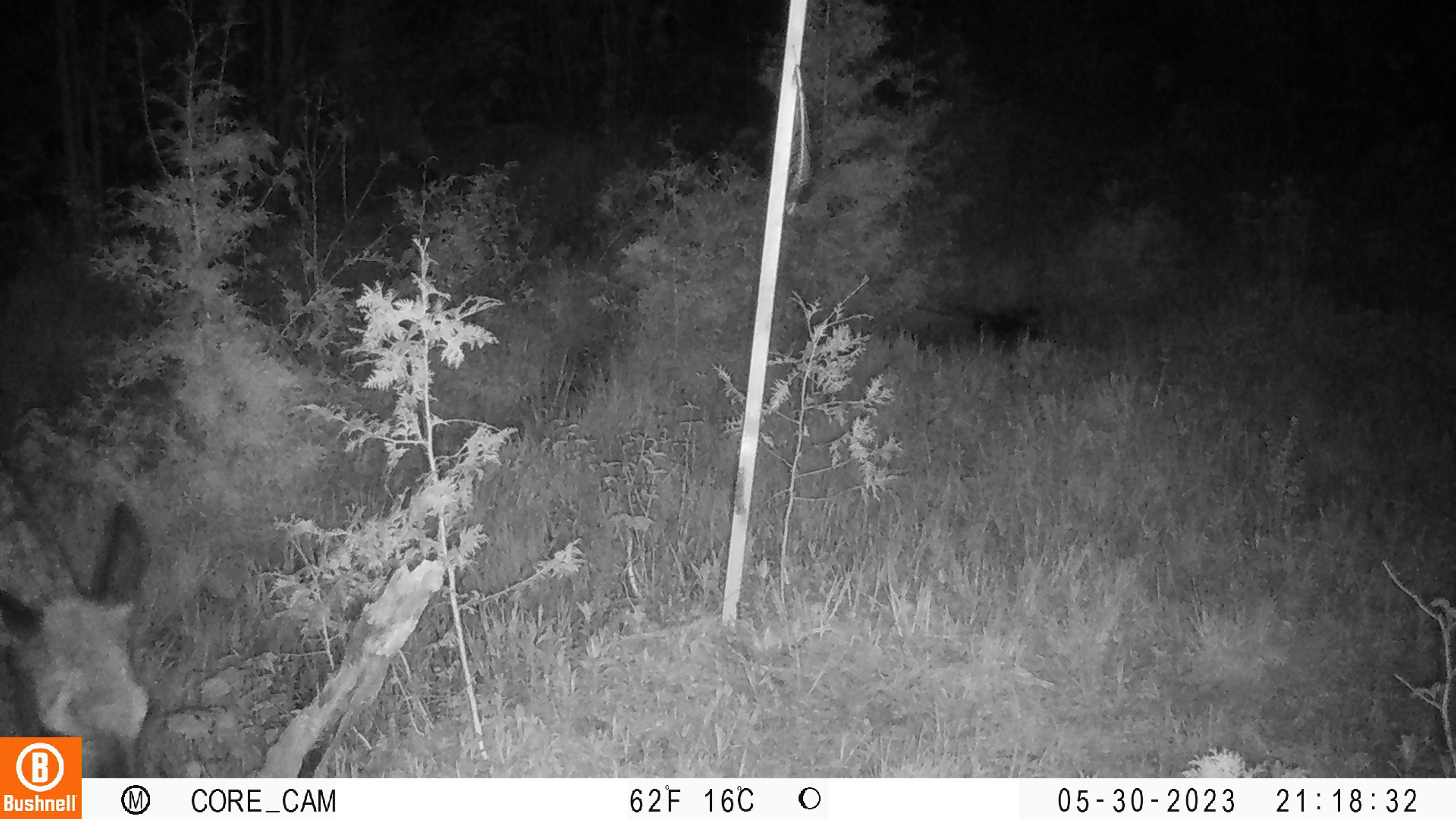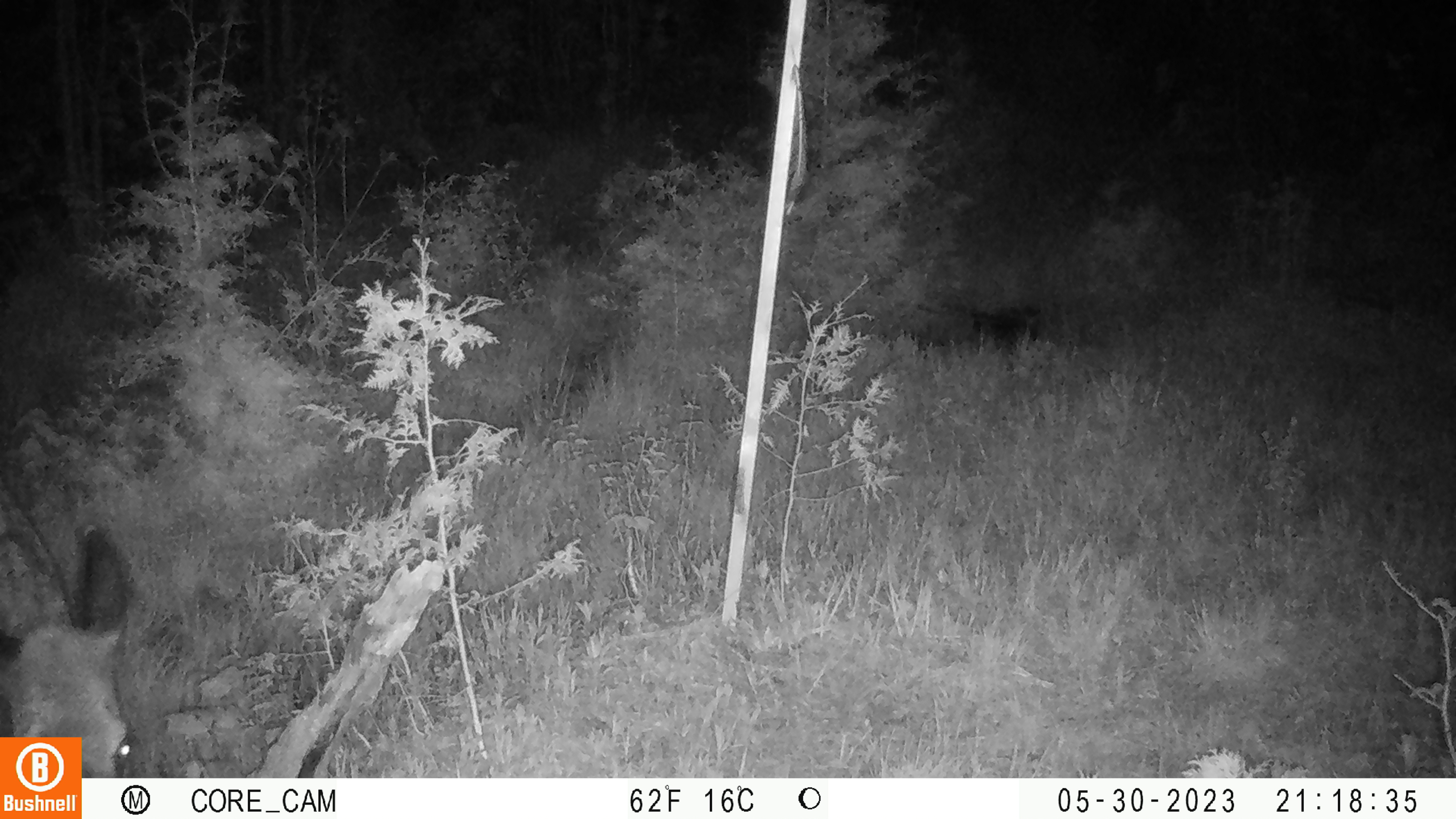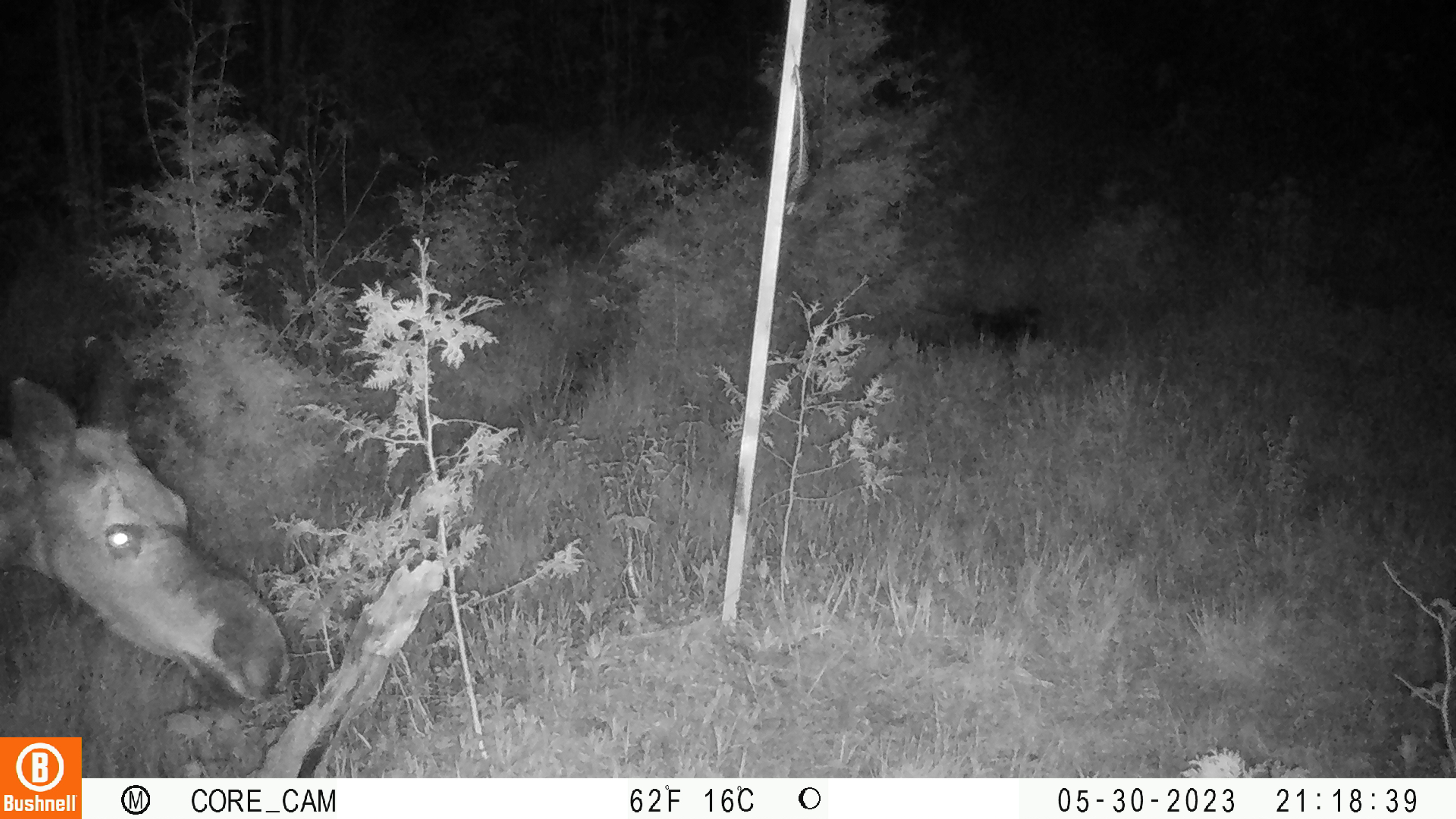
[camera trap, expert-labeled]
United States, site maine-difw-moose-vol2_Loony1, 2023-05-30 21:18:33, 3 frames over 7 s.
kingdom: Animalia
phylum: Chordata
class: Mammalia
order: Artiodactyla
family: Cervidae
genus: Alces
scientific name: Alces alces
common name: moose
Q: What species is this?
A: Moose (Alces alces).